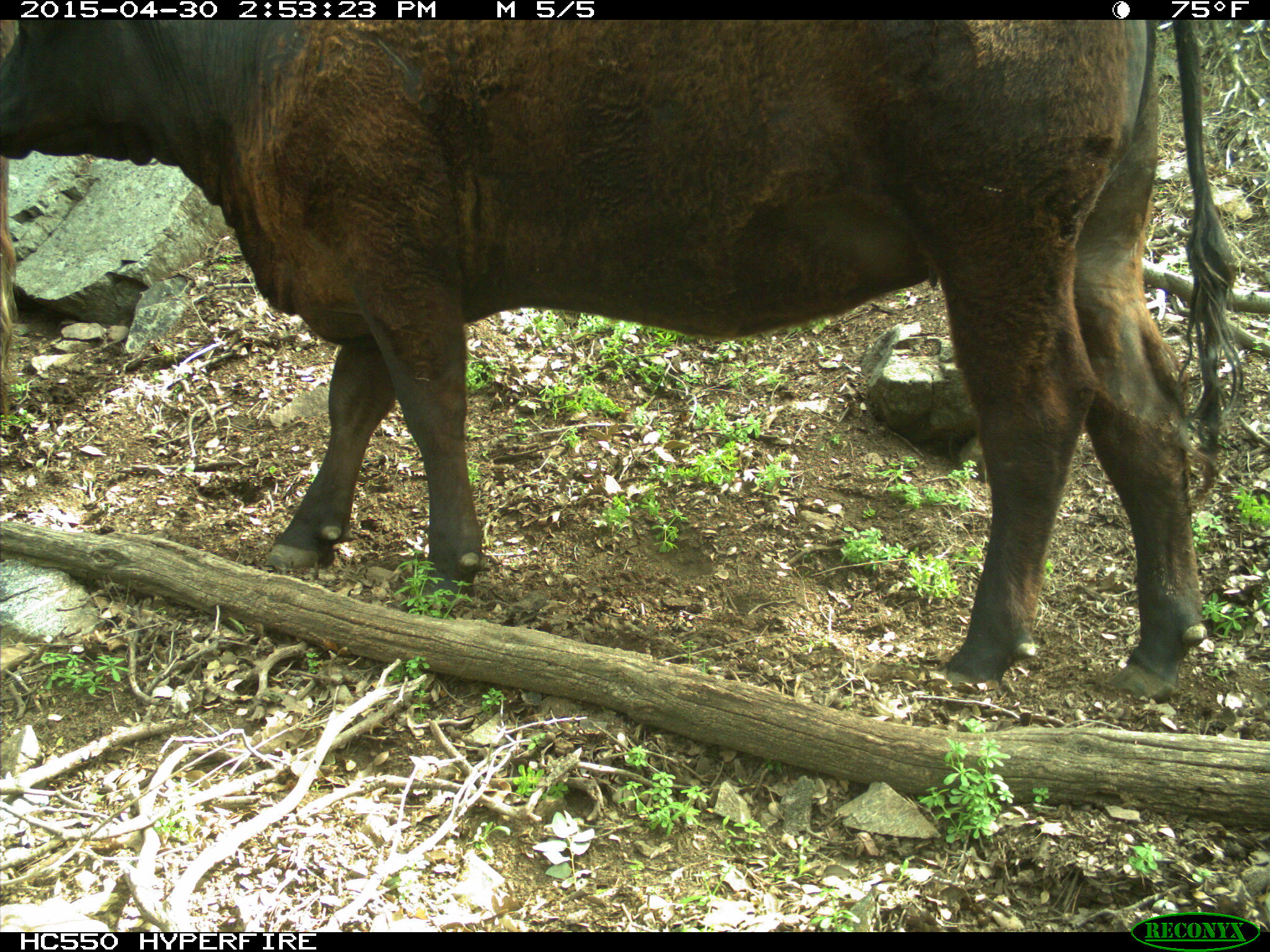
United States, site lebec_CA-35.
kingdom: Animalia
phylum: Chordata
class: Mammalia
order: Artiodactyla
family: Bovidae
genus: Bos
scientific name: Bos taurus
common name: domestic cow